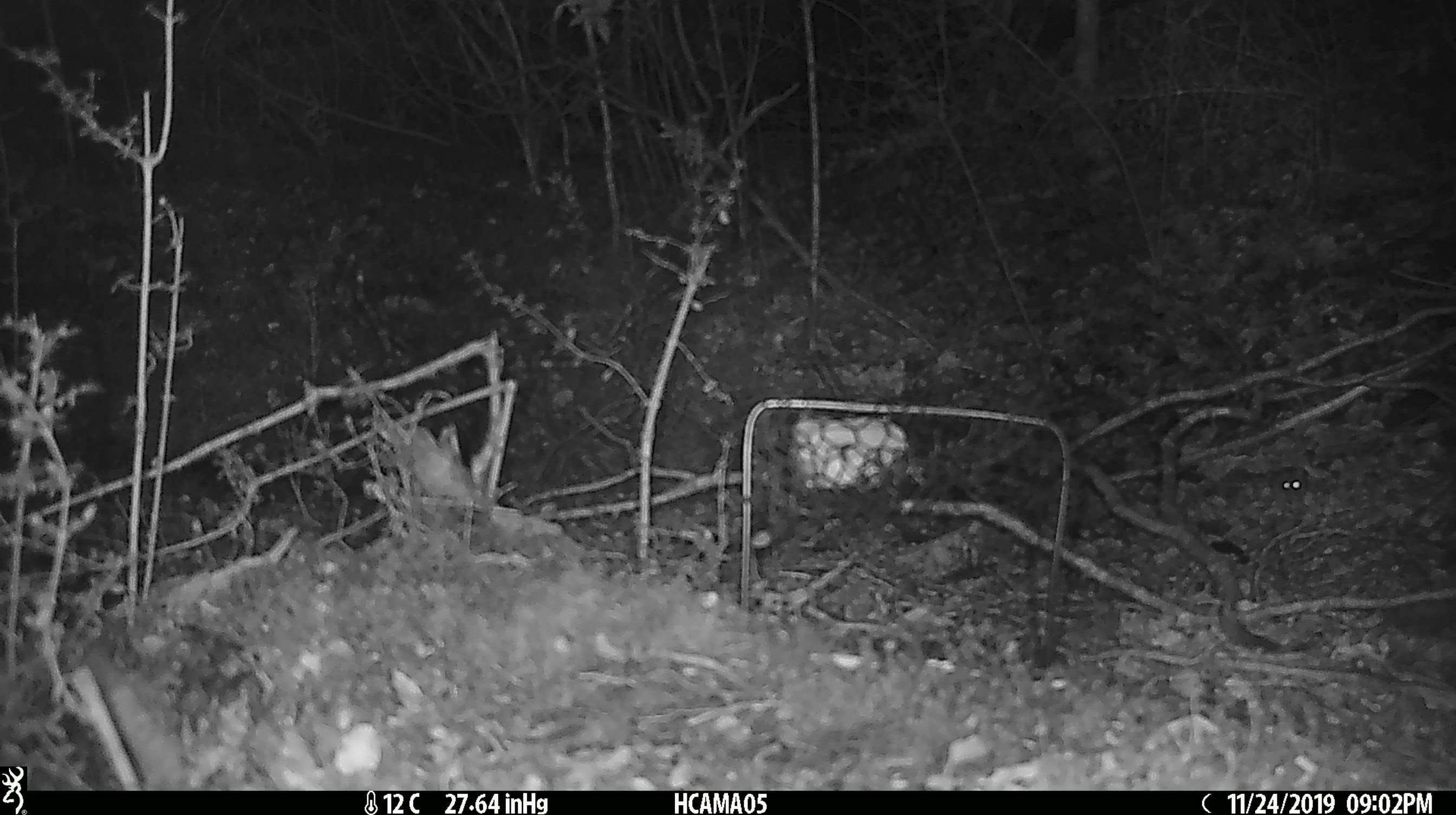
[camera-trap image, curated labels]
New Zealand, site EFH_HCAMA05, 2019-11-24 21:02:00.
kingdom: Animalia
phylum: Chordata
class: Mammalia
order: Rodentia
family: Muridae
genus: Mus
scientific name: Mus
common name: mouse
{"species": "mouse (Mus)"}